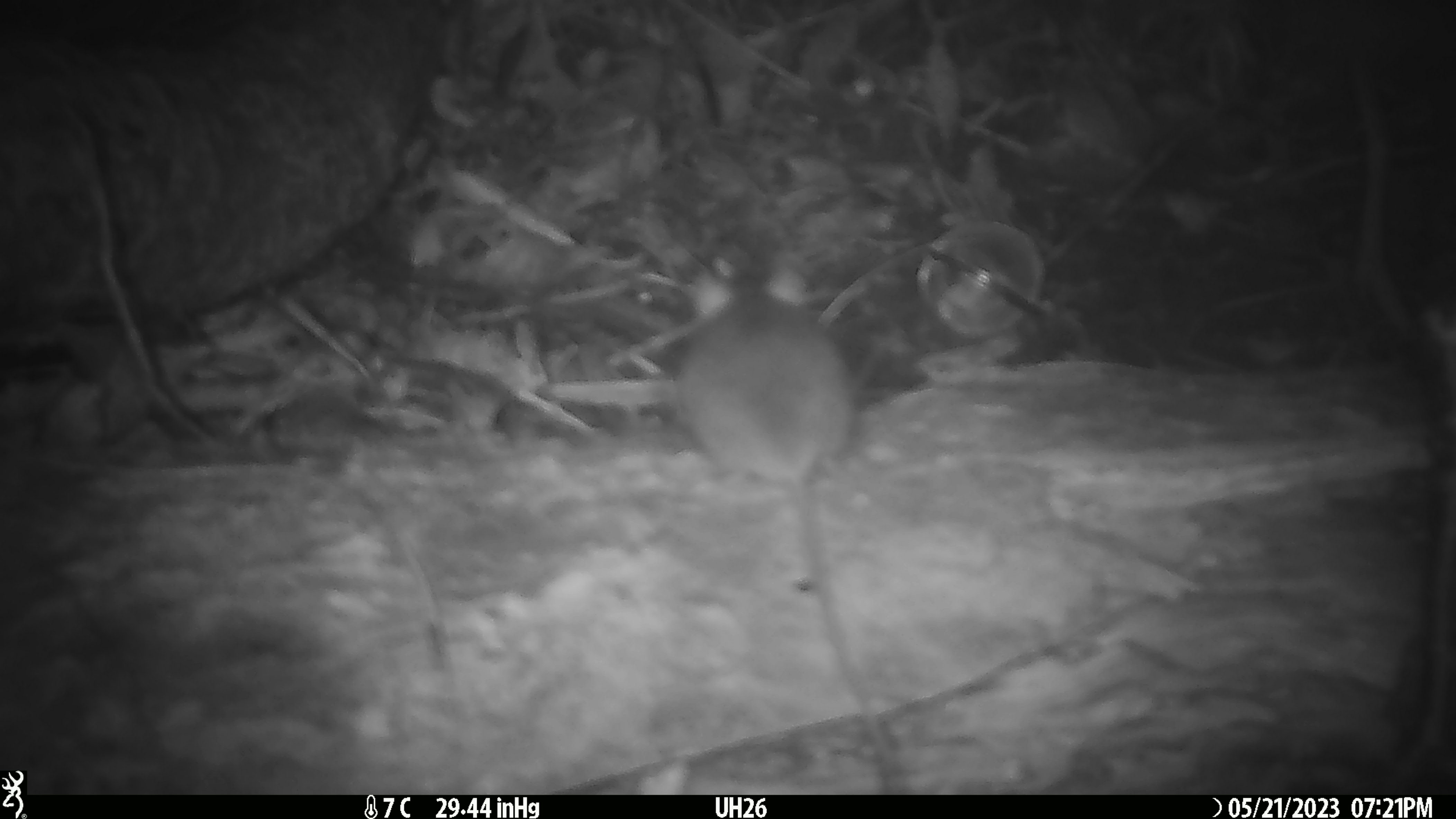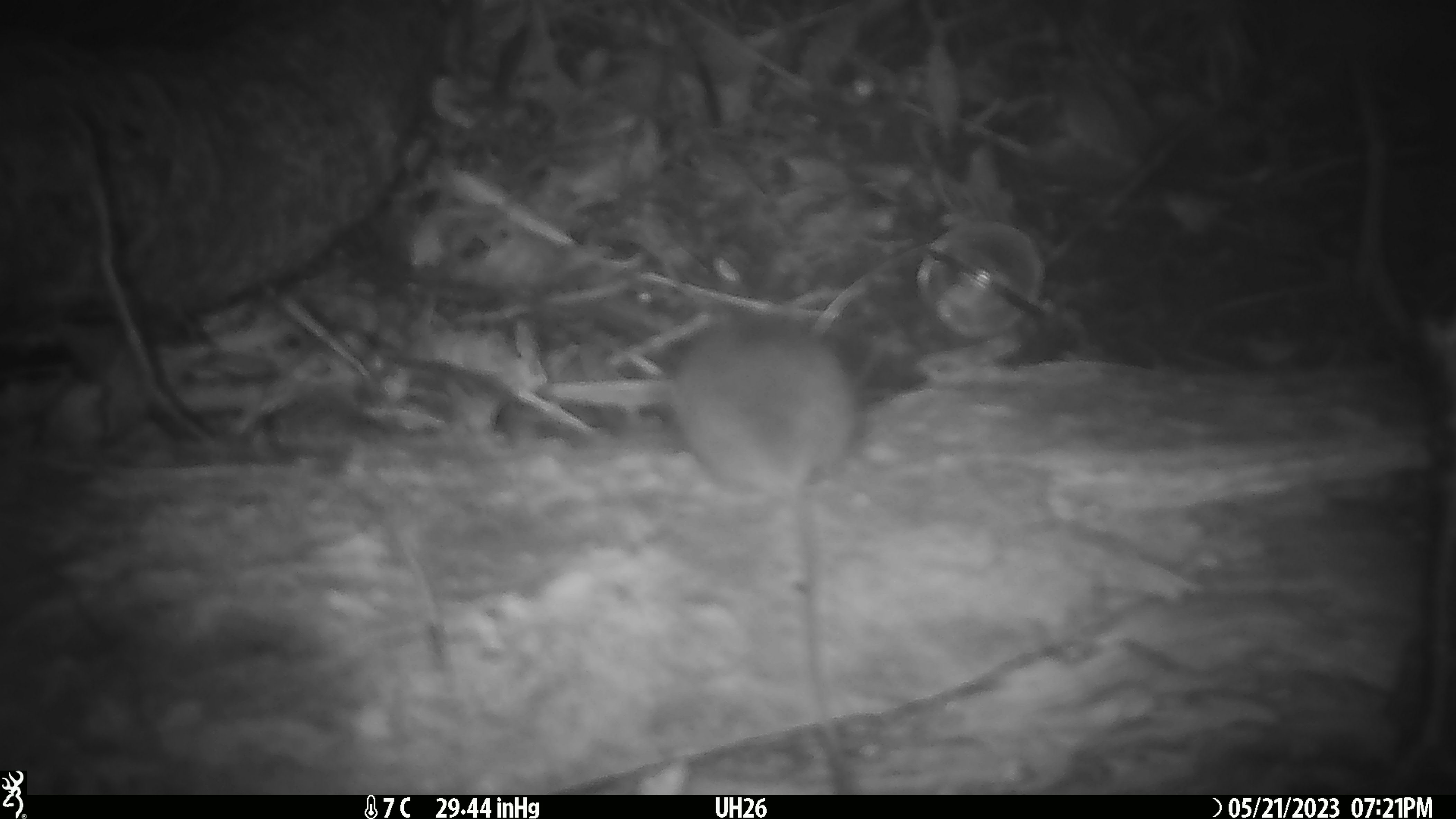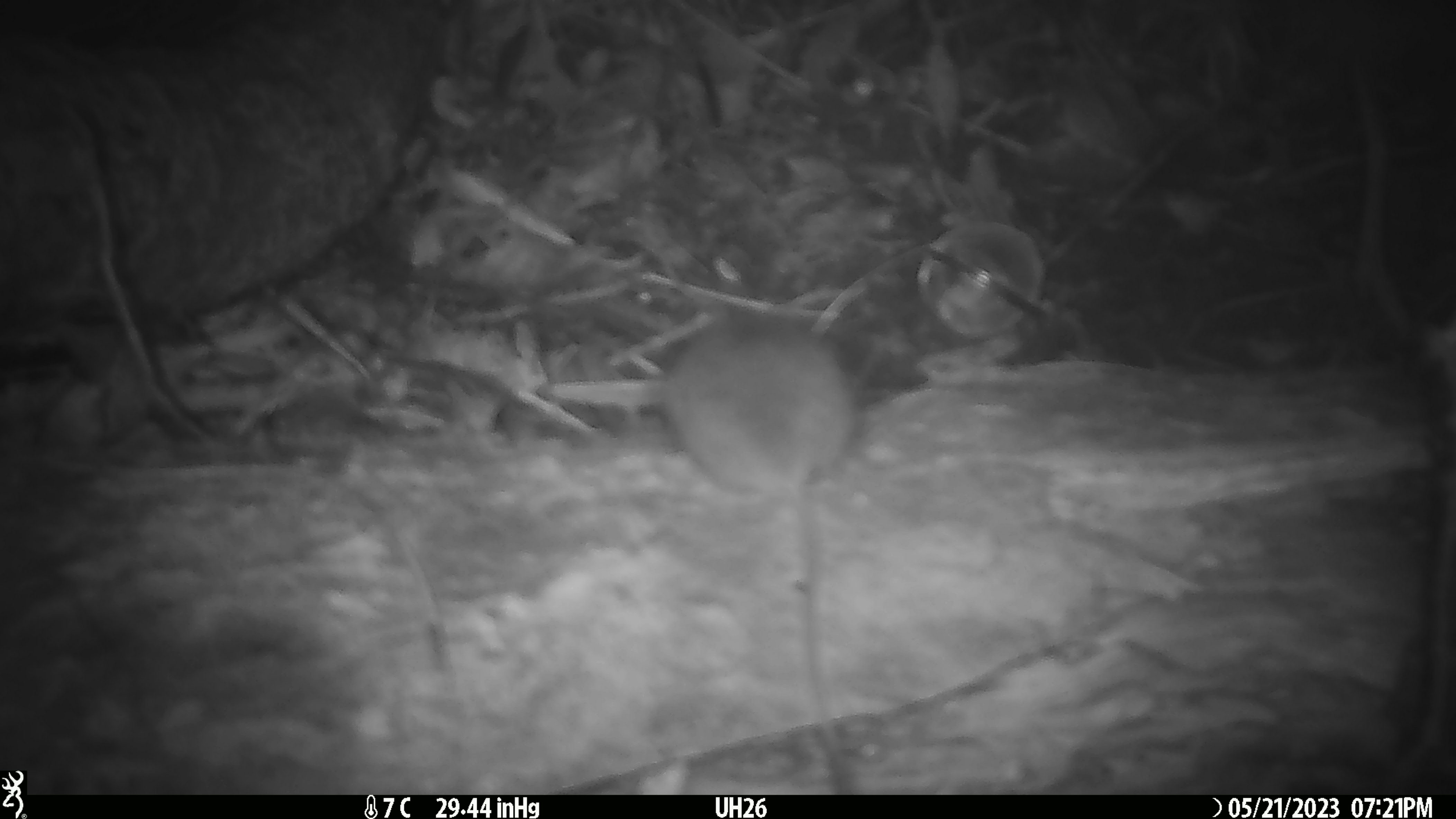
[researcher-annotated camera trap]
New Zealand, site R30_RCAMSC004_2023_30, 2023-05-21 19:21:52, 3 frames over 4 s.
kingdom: Animalia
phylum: Chordata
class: Mammalia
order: Rodentia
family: Muridae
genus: Mus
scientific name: Mus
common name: mouse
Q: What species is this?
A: Mouse (Mus).